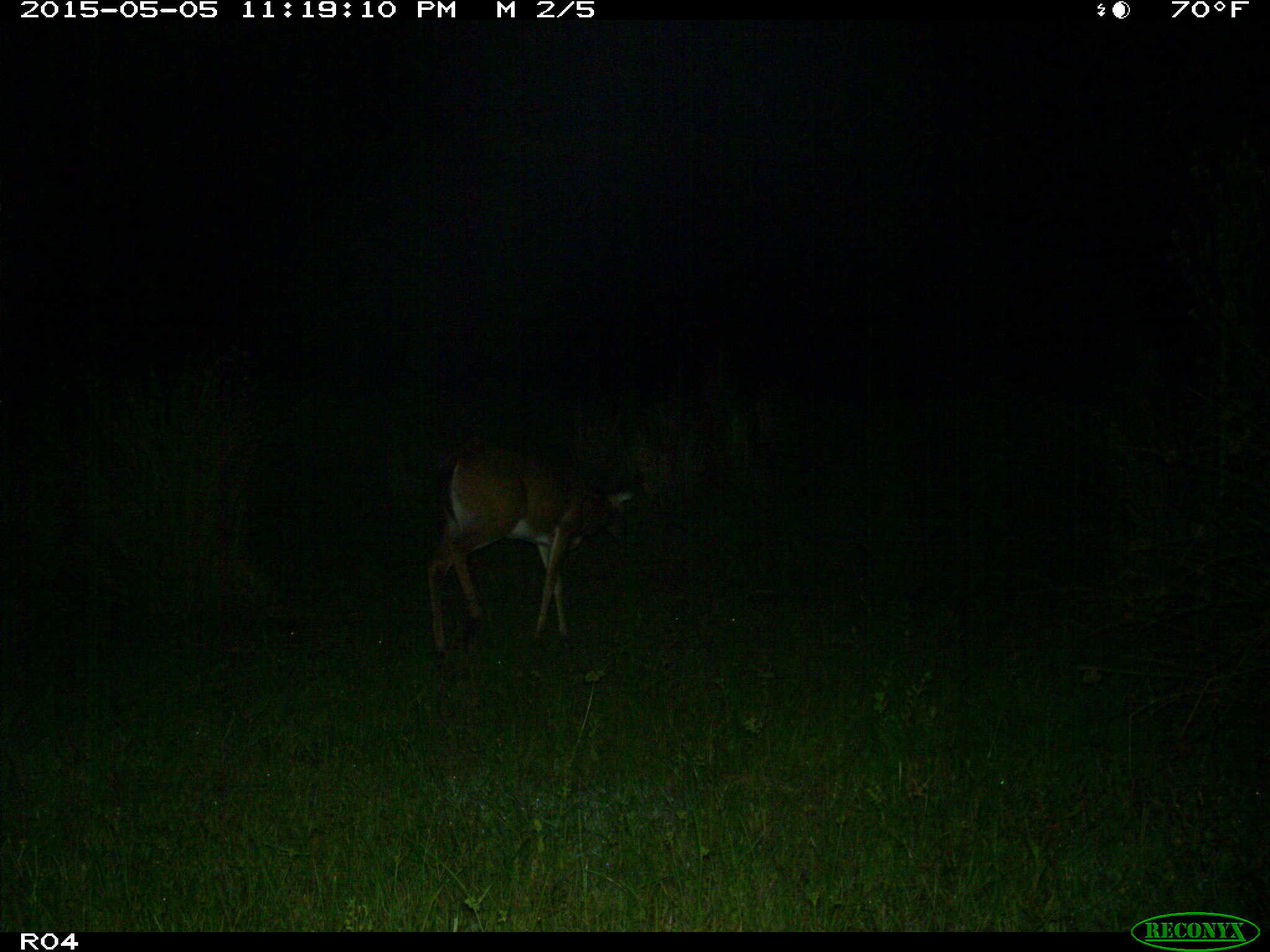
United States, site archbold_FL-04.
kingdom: Animalia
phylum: Chordata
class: Mammalia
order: Artiodactyla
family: Cervidae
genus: Odocoileus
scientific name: Odocoileus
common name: deer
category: unidentified deer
Unidentified deer (deer) (Odocoileus).